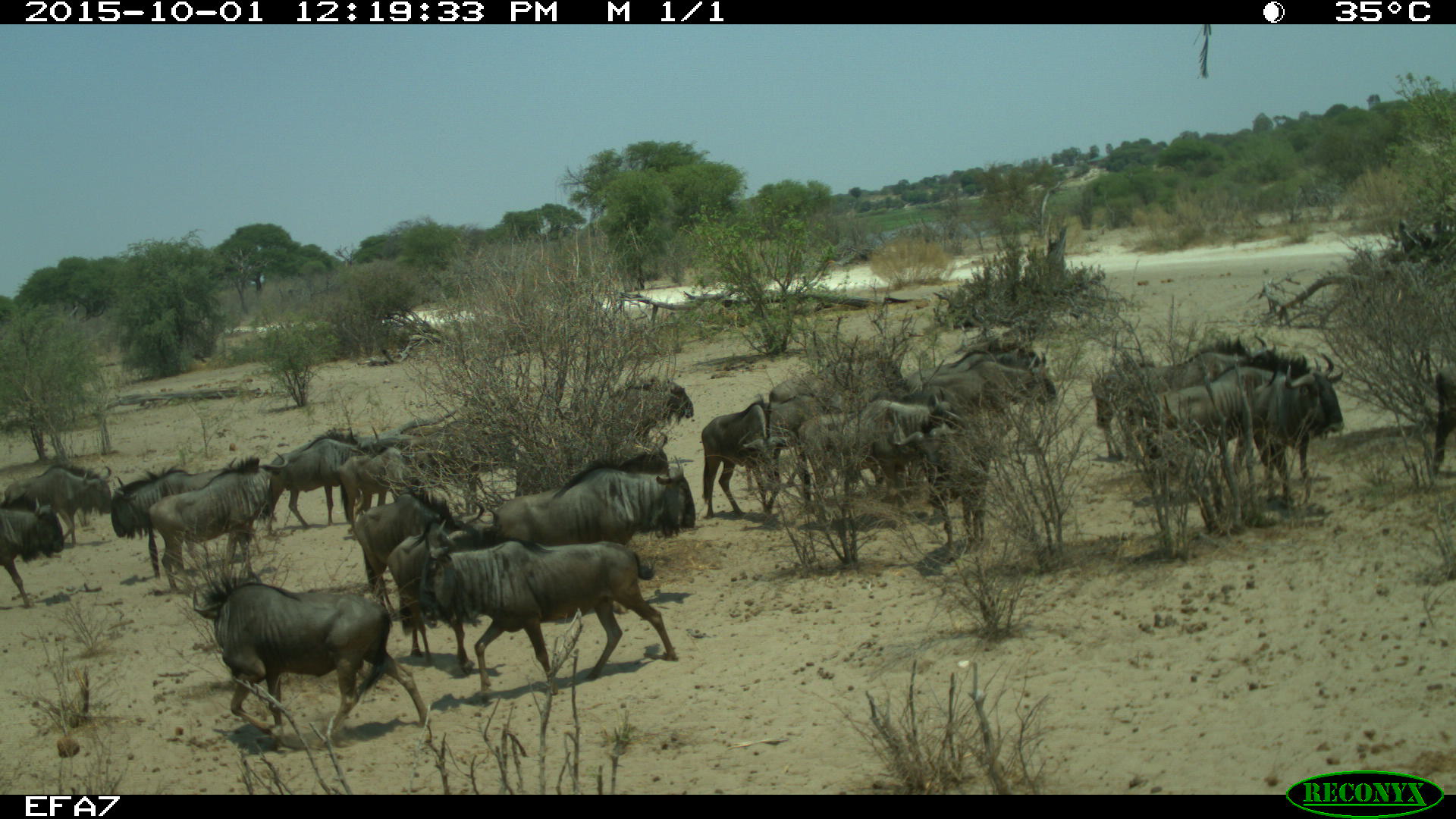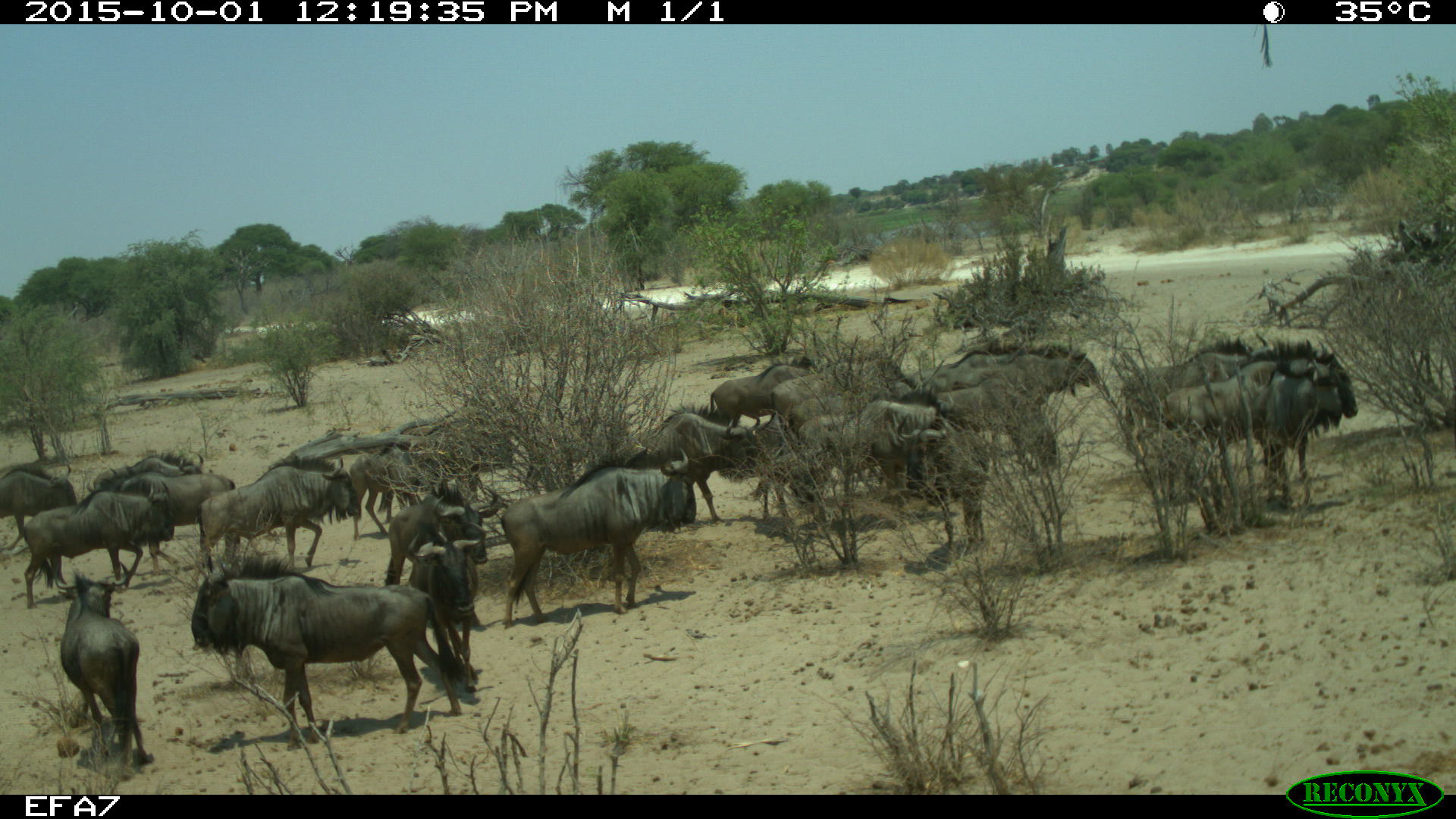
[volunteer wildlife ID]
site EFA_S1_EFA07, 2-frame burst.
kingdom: Animalia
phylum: Chordata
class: Mammalia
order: Artiodactyla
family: Bovidae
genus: Connochaetes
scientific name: Connochaetes taurinus taurinus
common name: blue wildebeest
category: wildebeestblue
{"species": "wildebeestblue (blue wildebeest) (Connochaetes taurinus taurinus)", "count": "51+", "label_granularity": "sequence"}